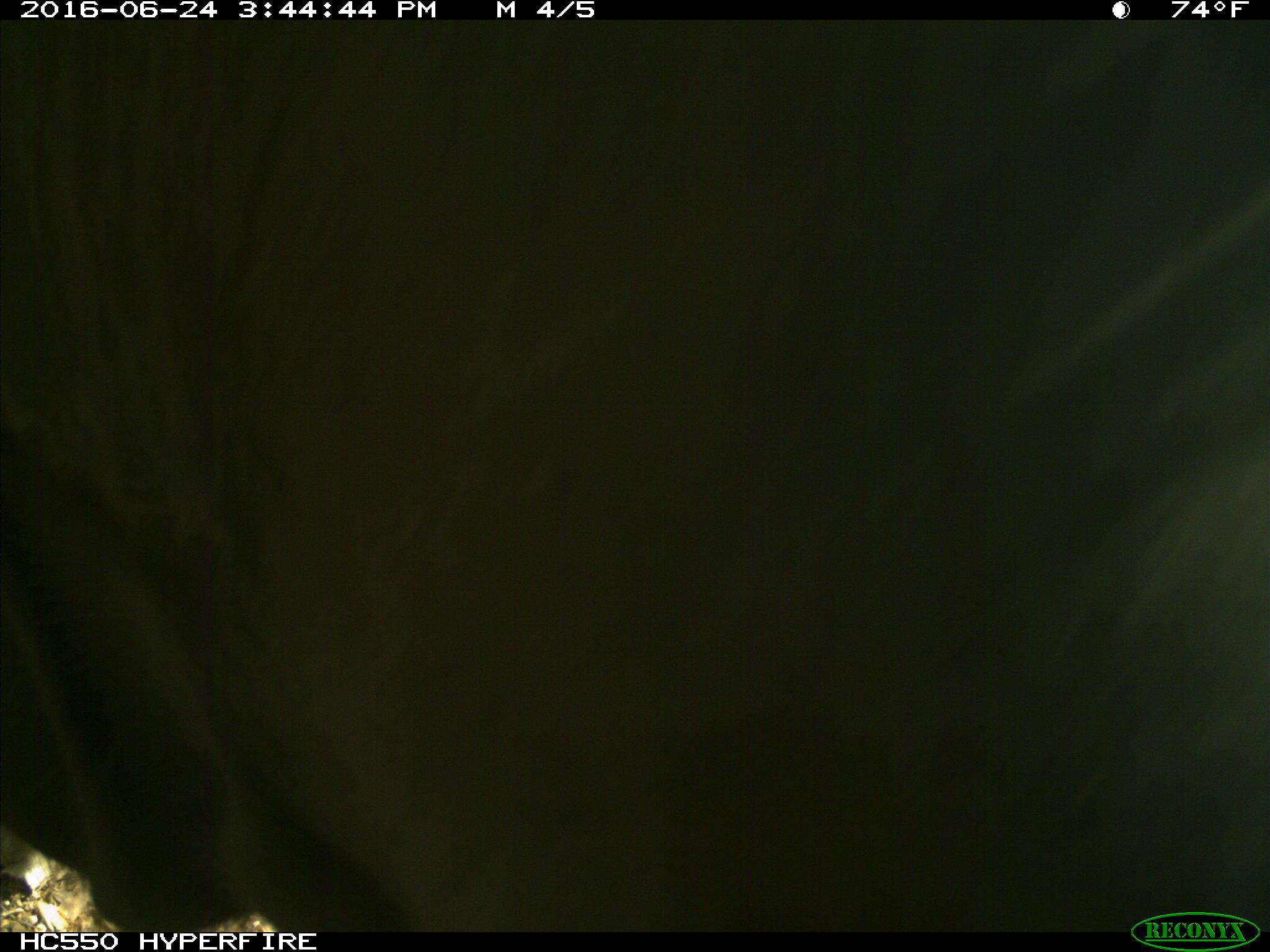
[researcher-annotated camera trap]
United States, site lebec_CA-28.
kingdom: Animalia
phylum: Chordata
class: Mammalia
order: Artiodactyla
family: Bovidae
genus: Bos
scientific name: Bos taurus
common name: domestic cow